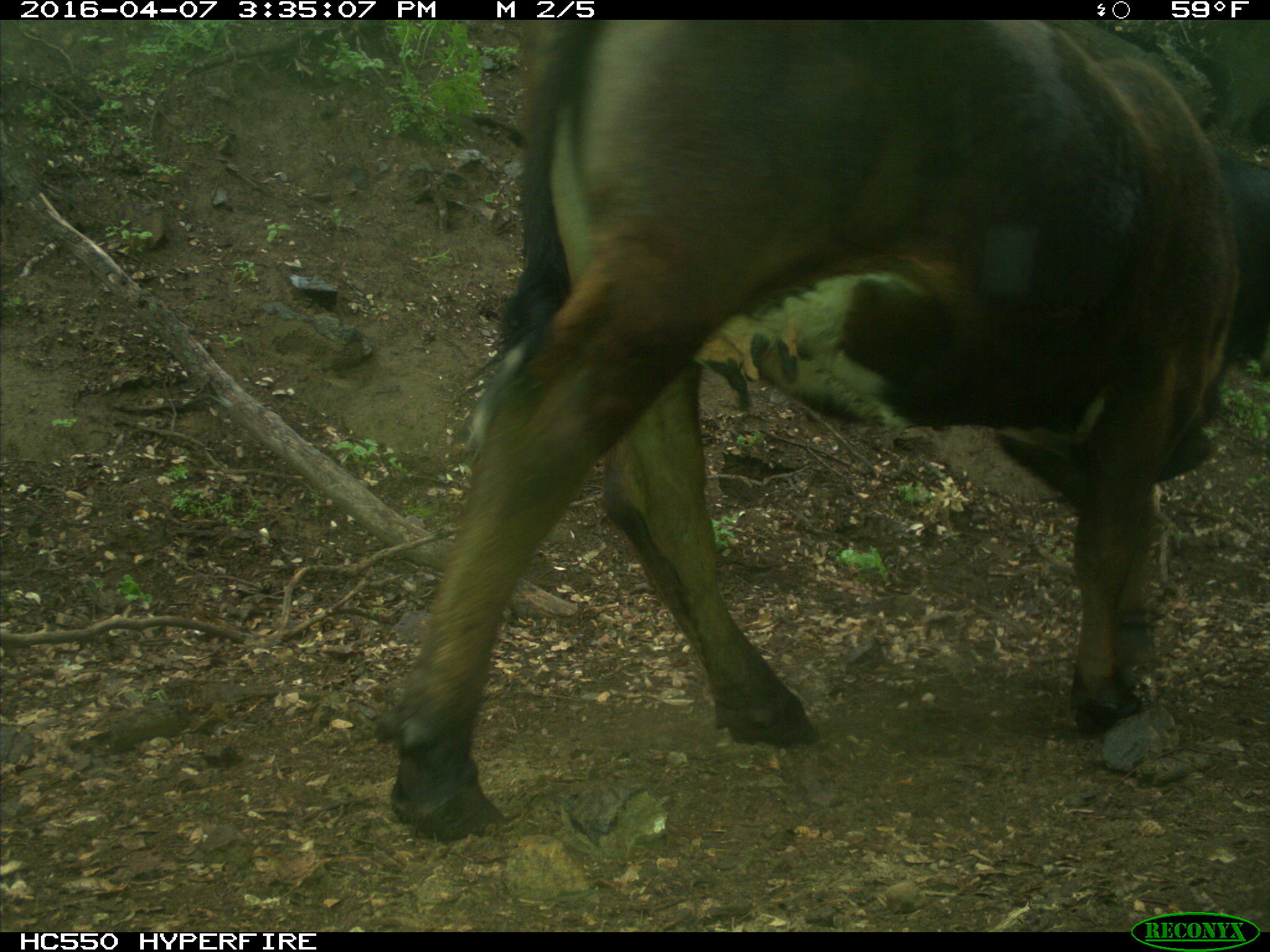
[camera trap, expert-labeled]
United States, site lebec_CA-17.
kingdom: Animalia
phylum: Chordata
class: Mammalia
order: Artiodactyla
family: Bovidae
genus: Bos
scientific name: Bos taurus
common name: domestic cow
Bos taurus (domestic cow).